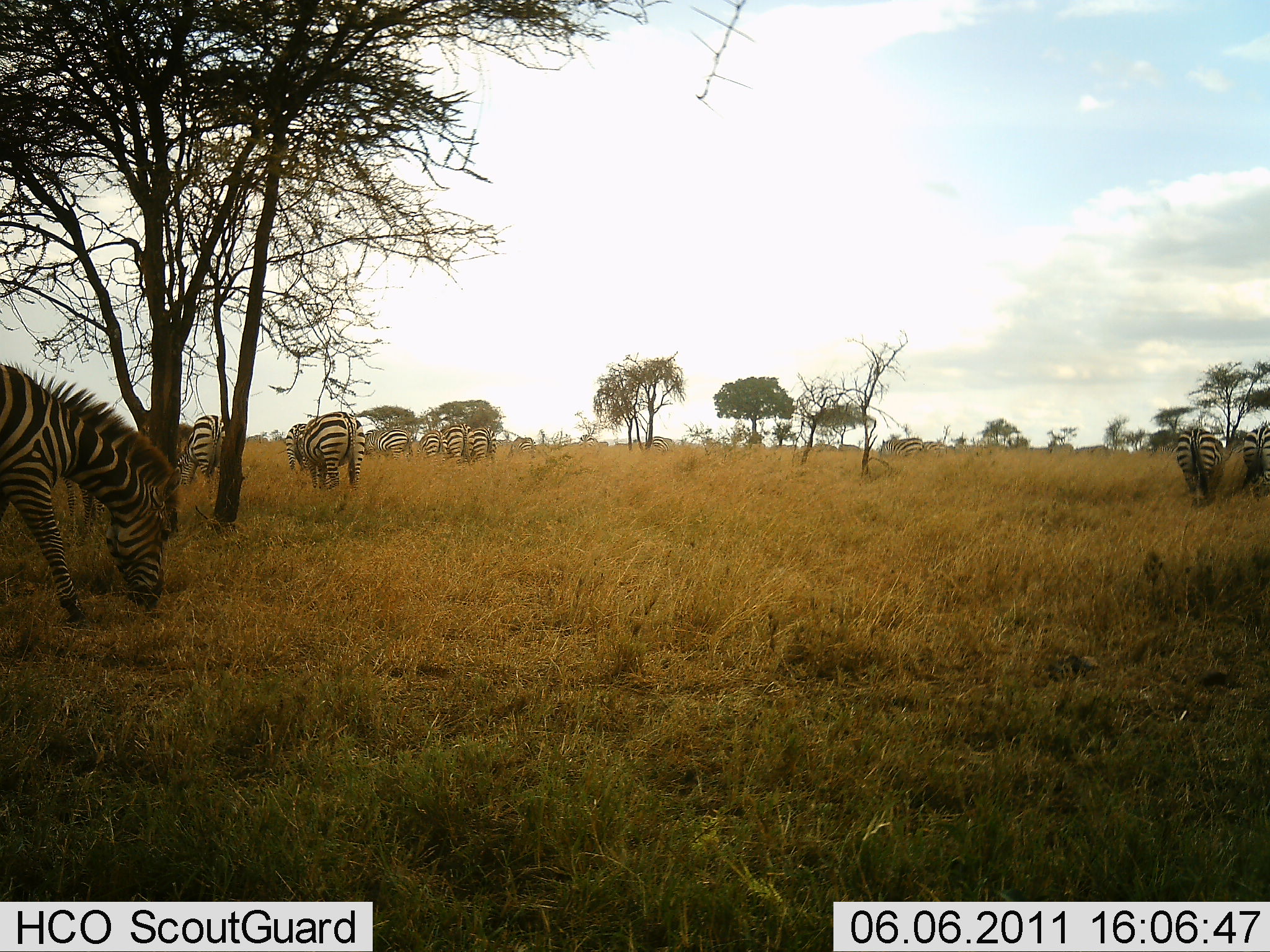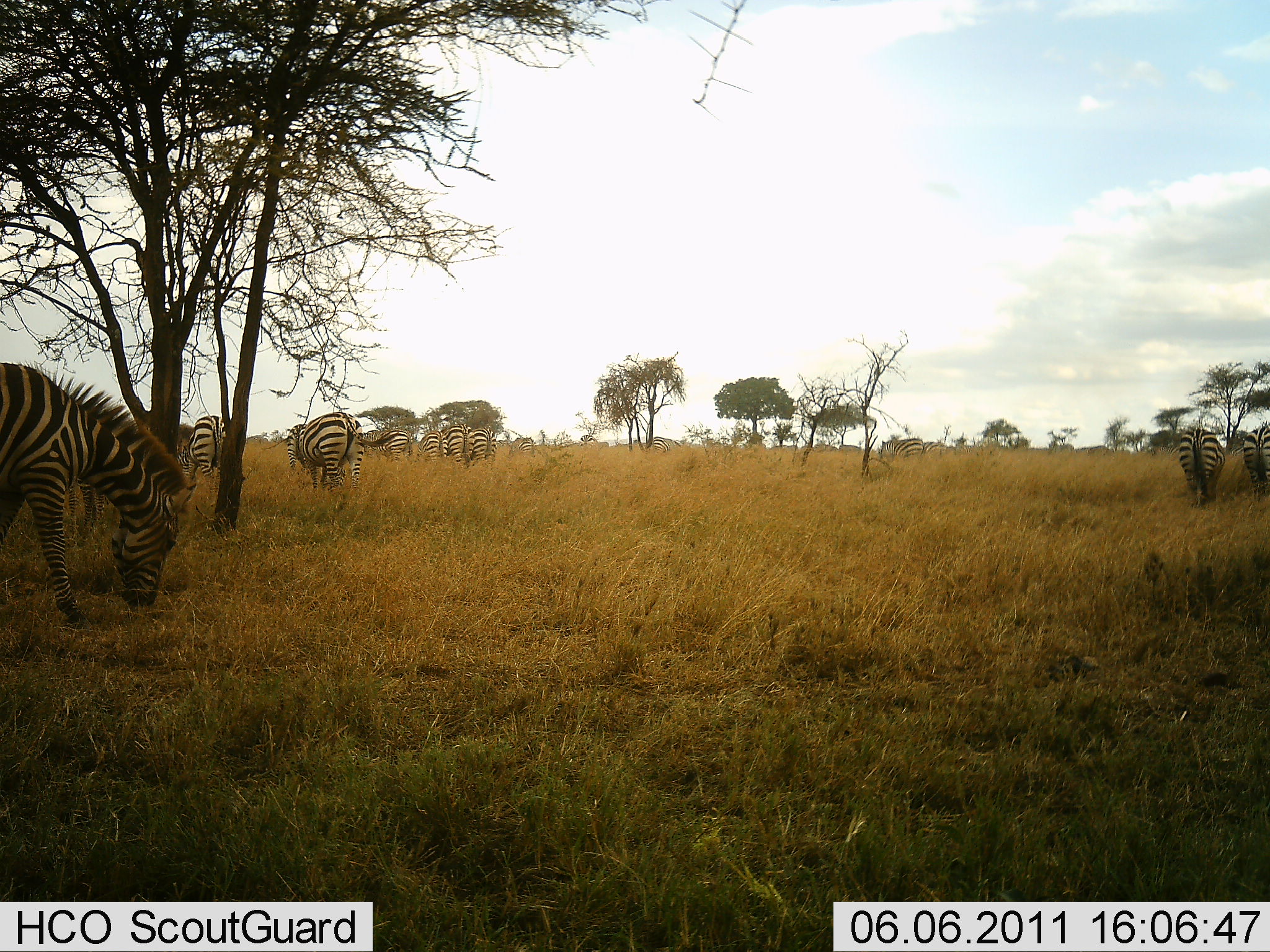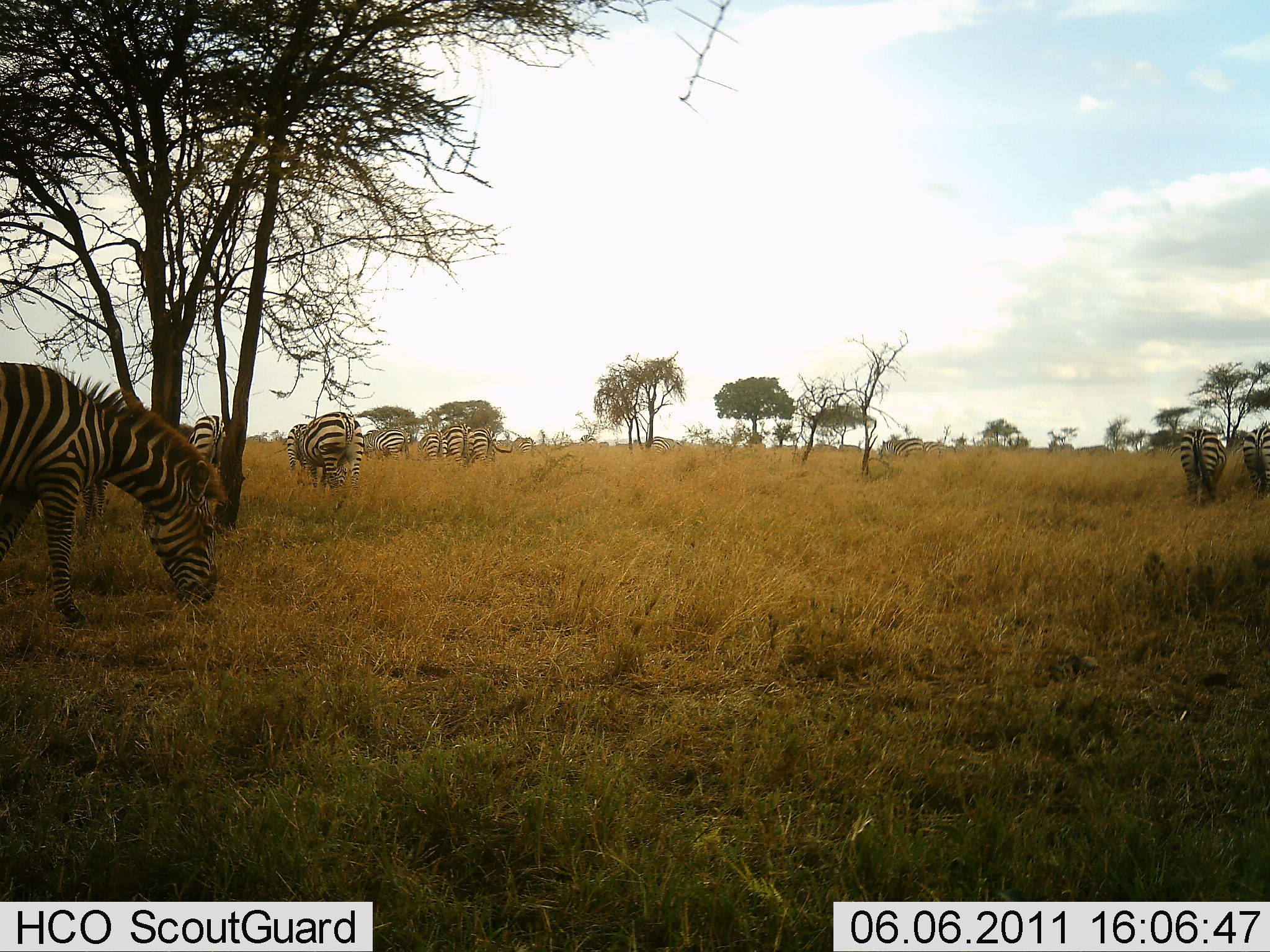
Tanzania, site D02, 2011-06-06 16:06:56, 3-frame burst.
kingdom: Animalia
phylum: Chordata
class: Mammalia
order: Perissodactyla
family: Equidae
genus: Equus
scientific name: Equus quagga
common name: plains zebra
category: zebra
Zebra (plains zebra) (Equus quagga), count 10. Behavior (volunteer vote fractions): standing 29%, resting 0%, moving 21%, interacting 0%. Young present (vote fraction): 0%. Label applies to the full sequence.